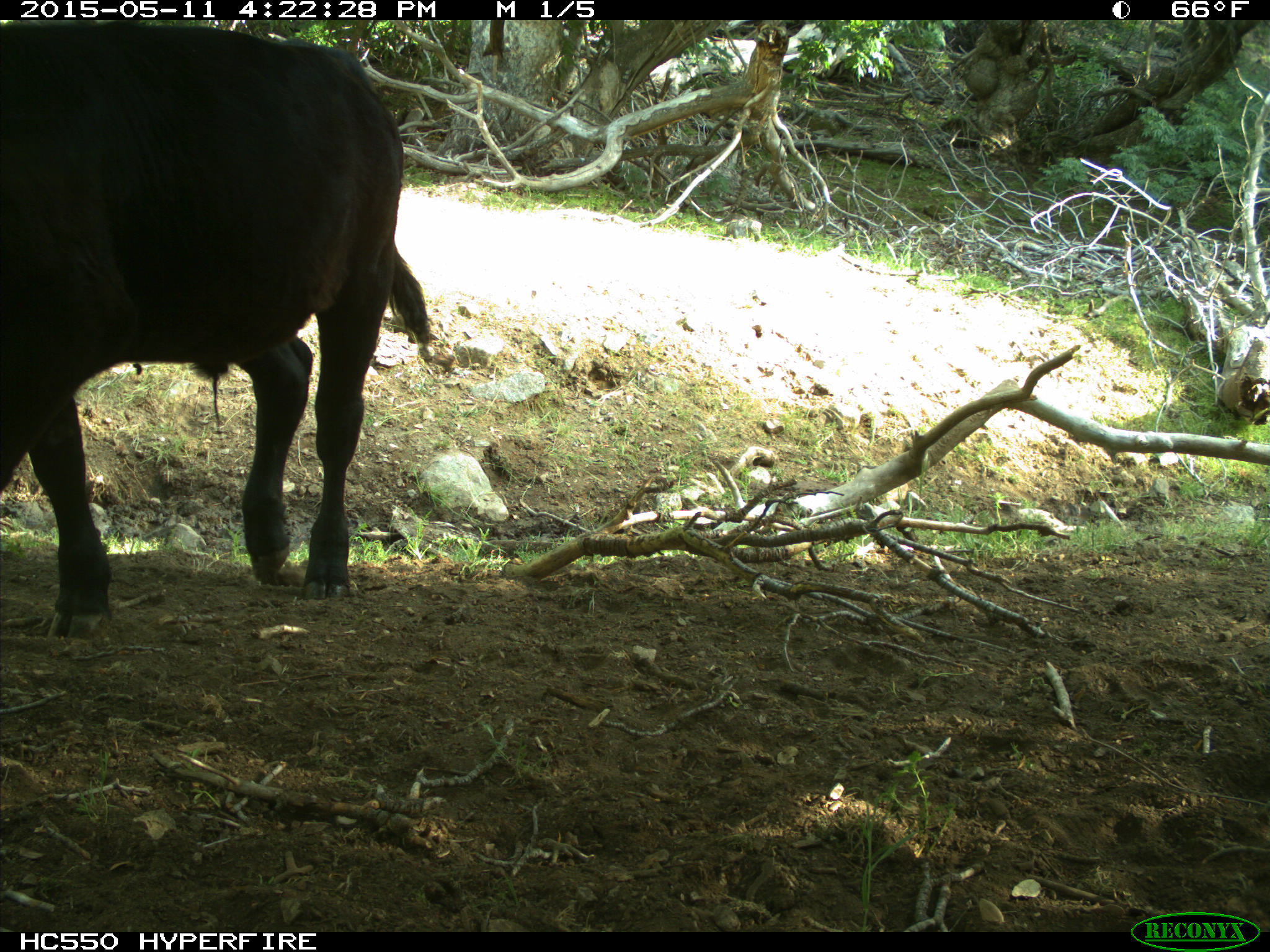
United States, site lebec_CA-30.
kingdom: Animalia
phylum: Chordata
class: Mammalia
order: Artiodactyla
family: Bovidae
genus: Bos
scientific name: Bos taurus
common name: domestic cow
Bos taurus (domestic cow).